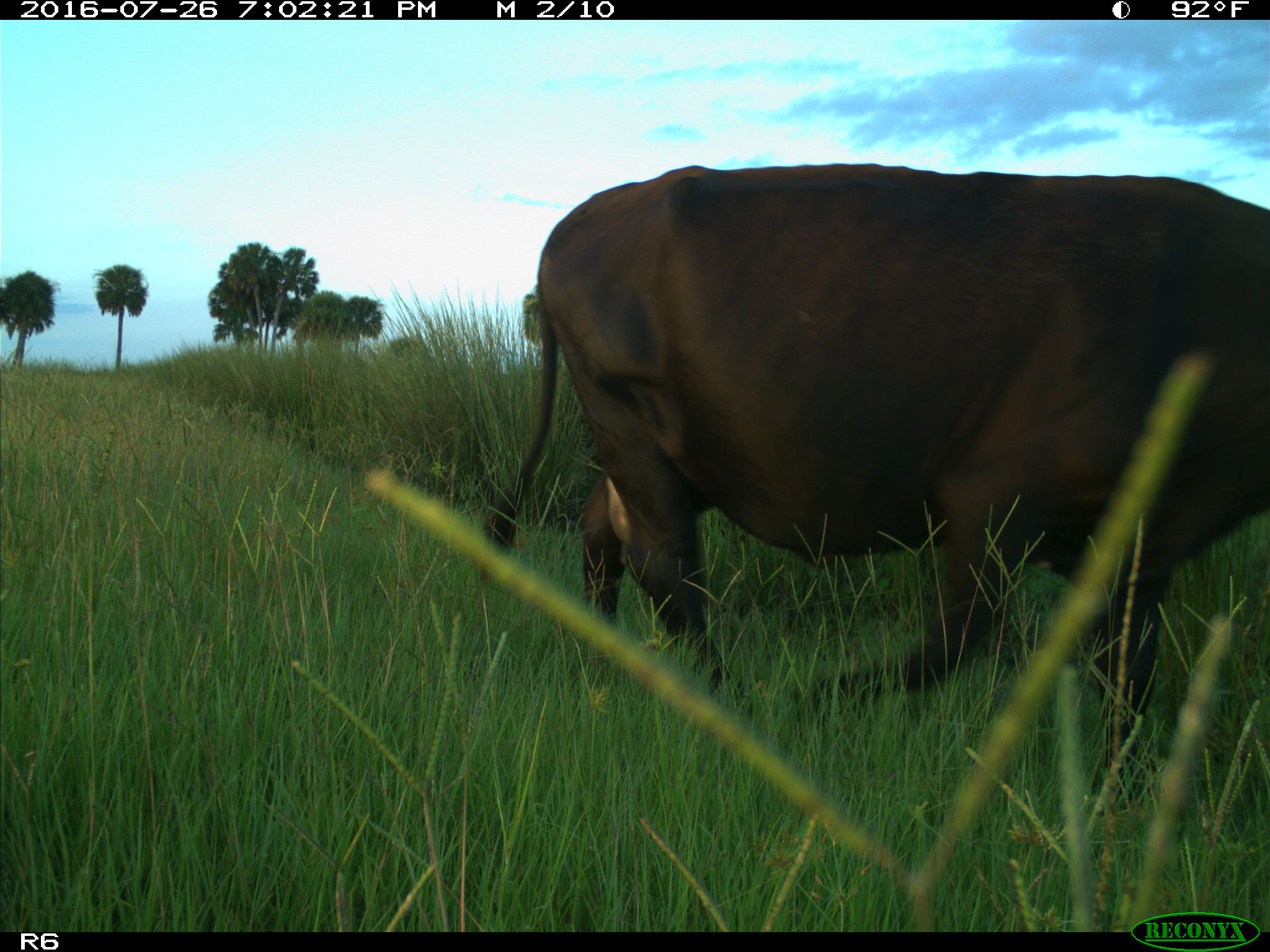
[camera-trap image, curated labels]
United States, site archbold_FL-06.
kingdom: Animalia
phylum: Chordata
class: Mammalia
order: Artiodactyla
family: Bovidae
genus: Bos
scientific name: Bos taurus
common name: domestic cow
Bos taurus (domestic cow).